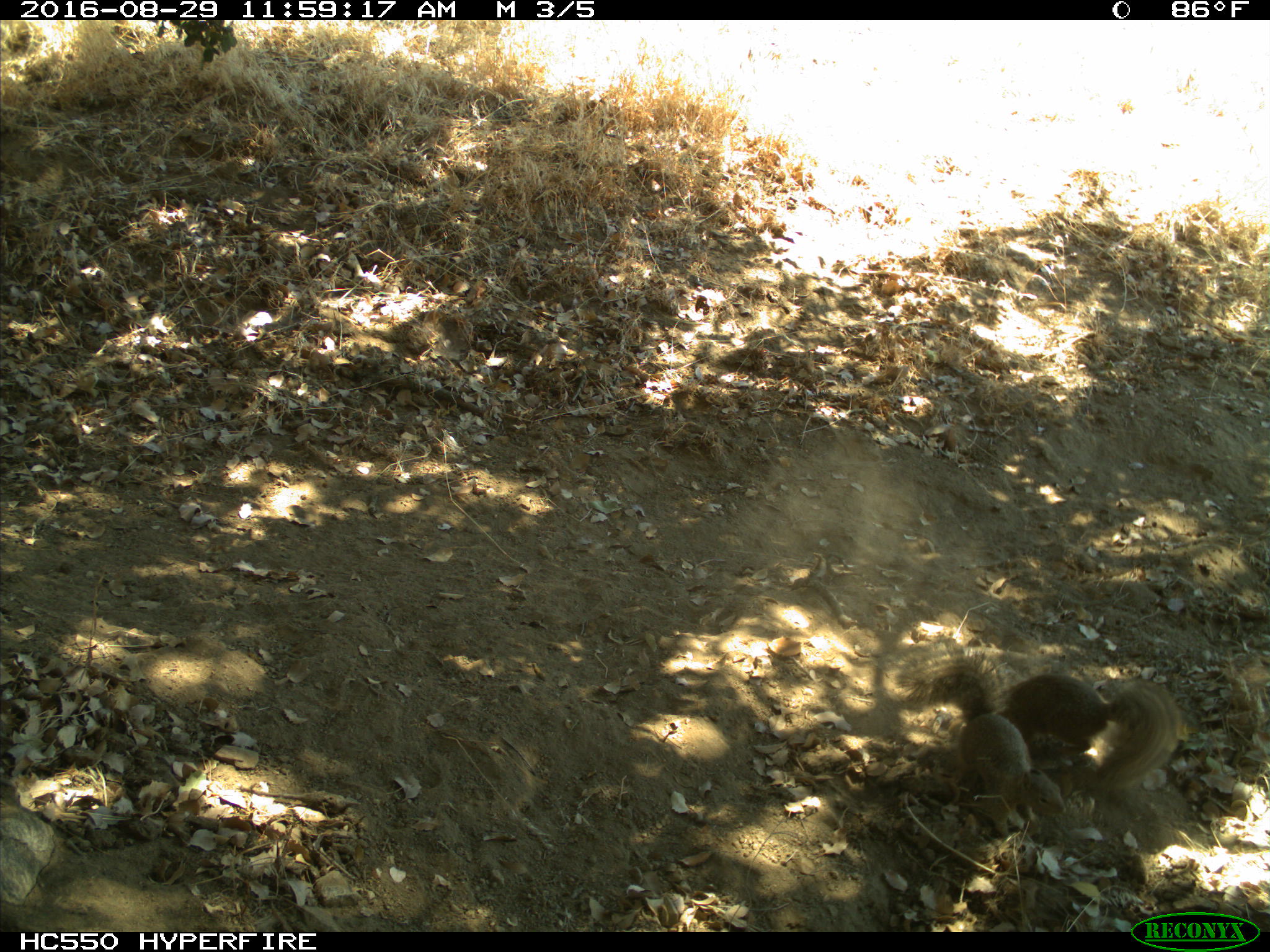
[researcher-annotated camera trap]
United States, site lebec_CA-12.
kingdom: Animalia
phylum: Chordata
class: Mammalia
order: Rodentia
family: Sciuridae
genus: Otospermophilus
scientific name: Otospermophilus beecheyi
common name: california ground squirrel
Otospermophilus beecheyi (california ground squirrel).